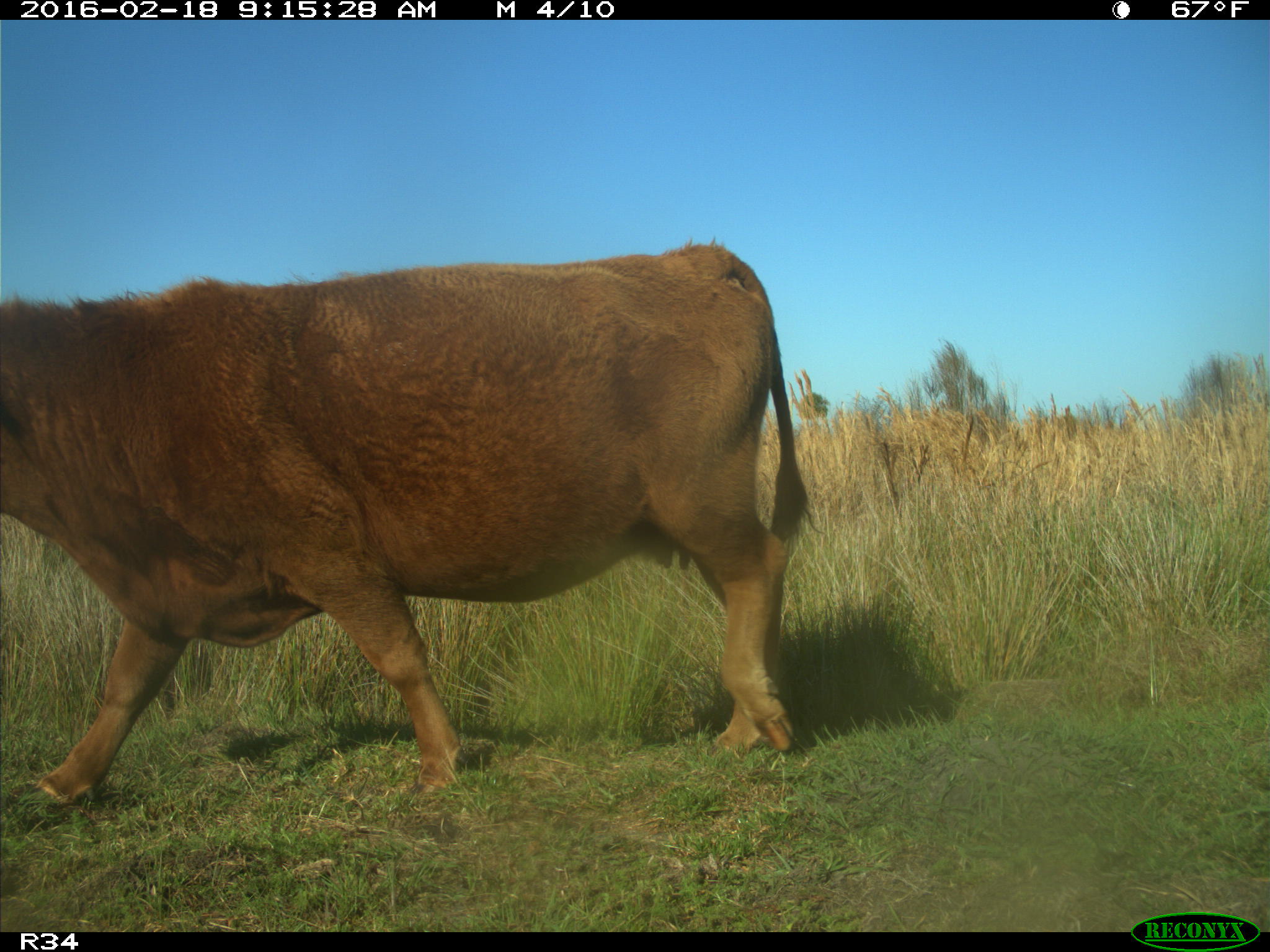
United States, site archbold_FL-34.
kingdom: Animalia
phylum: Chordata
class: Mammalia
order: Artiodactyla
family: Bovidae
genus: Bos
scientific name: Bos taurus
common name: domestic cow